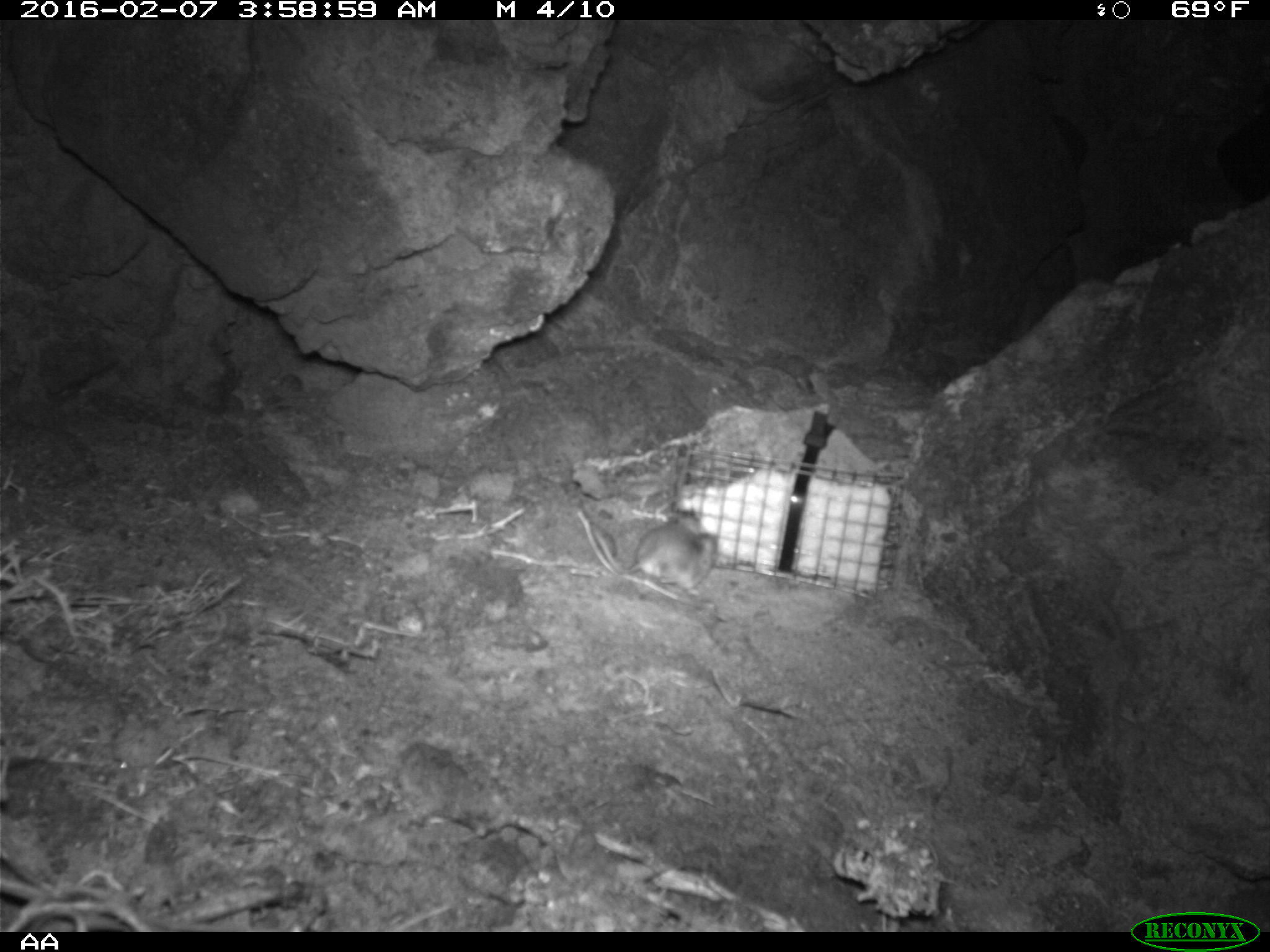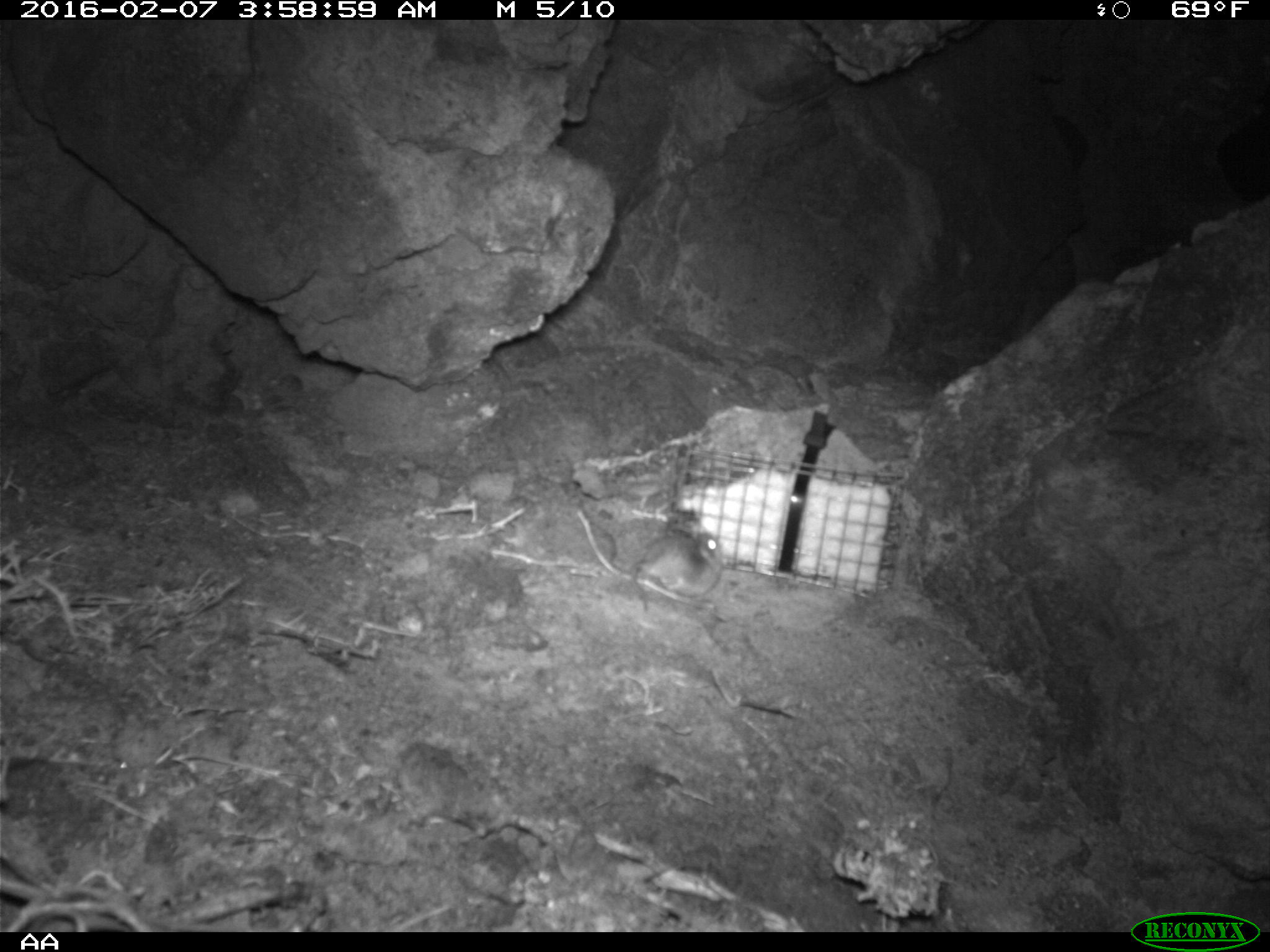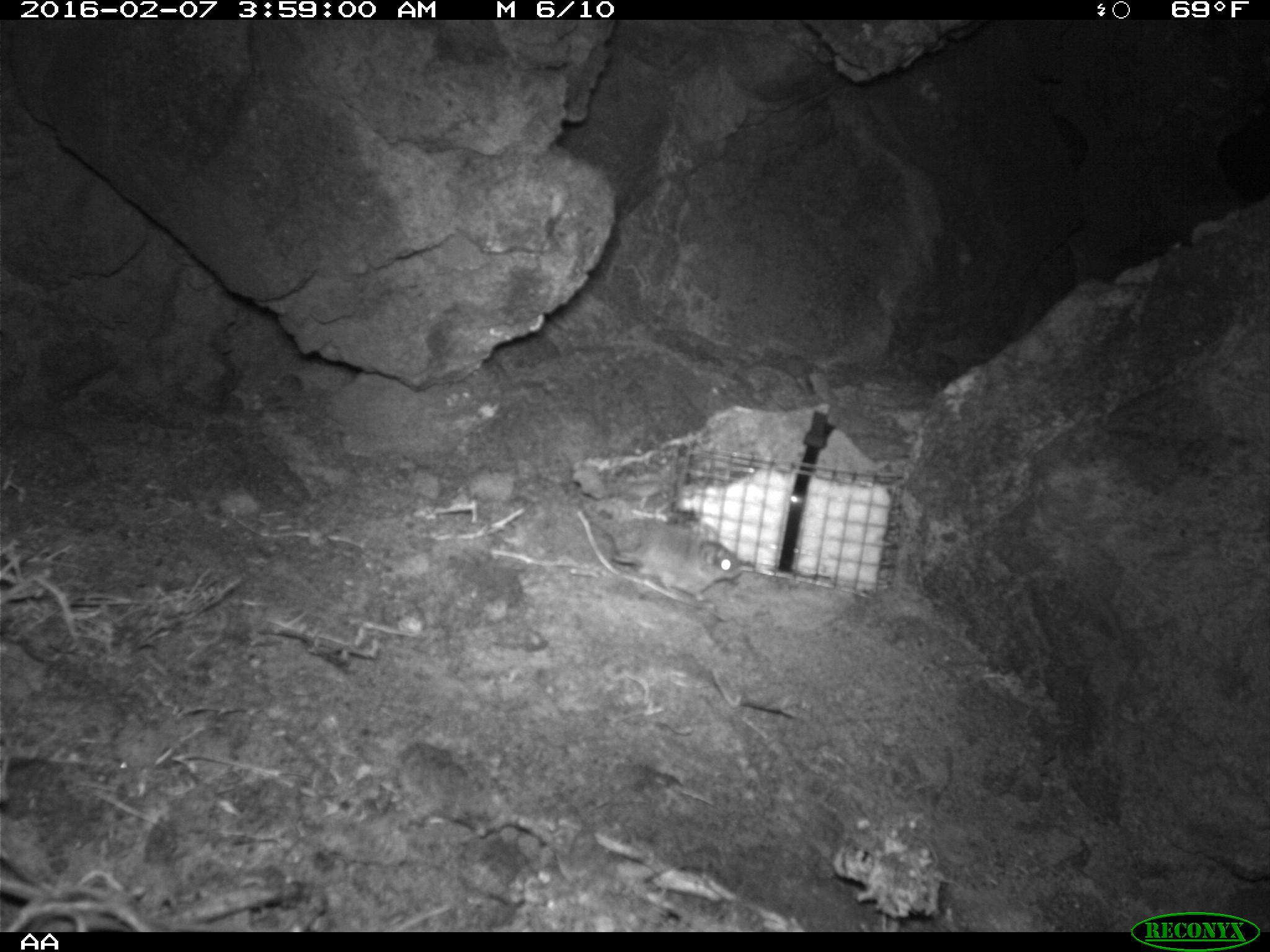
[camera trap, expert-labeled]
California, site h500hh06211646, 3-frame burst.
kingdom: Animalia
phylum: Chordata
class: Mammalia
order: Rodentia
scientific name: Rodentia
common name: rodent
Rodent (Rodentia).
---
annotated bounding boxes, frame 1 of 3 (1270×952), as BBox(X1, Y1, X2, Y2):
rodent: BBox(592, 511, 716, 596)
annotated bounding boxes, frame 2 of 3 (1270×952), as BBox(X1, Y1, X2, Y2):
rodent: BBox(633, 529, 723, 612)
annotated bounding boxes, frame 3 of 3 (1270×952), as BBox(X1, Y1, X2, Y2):
rodent: BBox(578, 486, 742, 602)